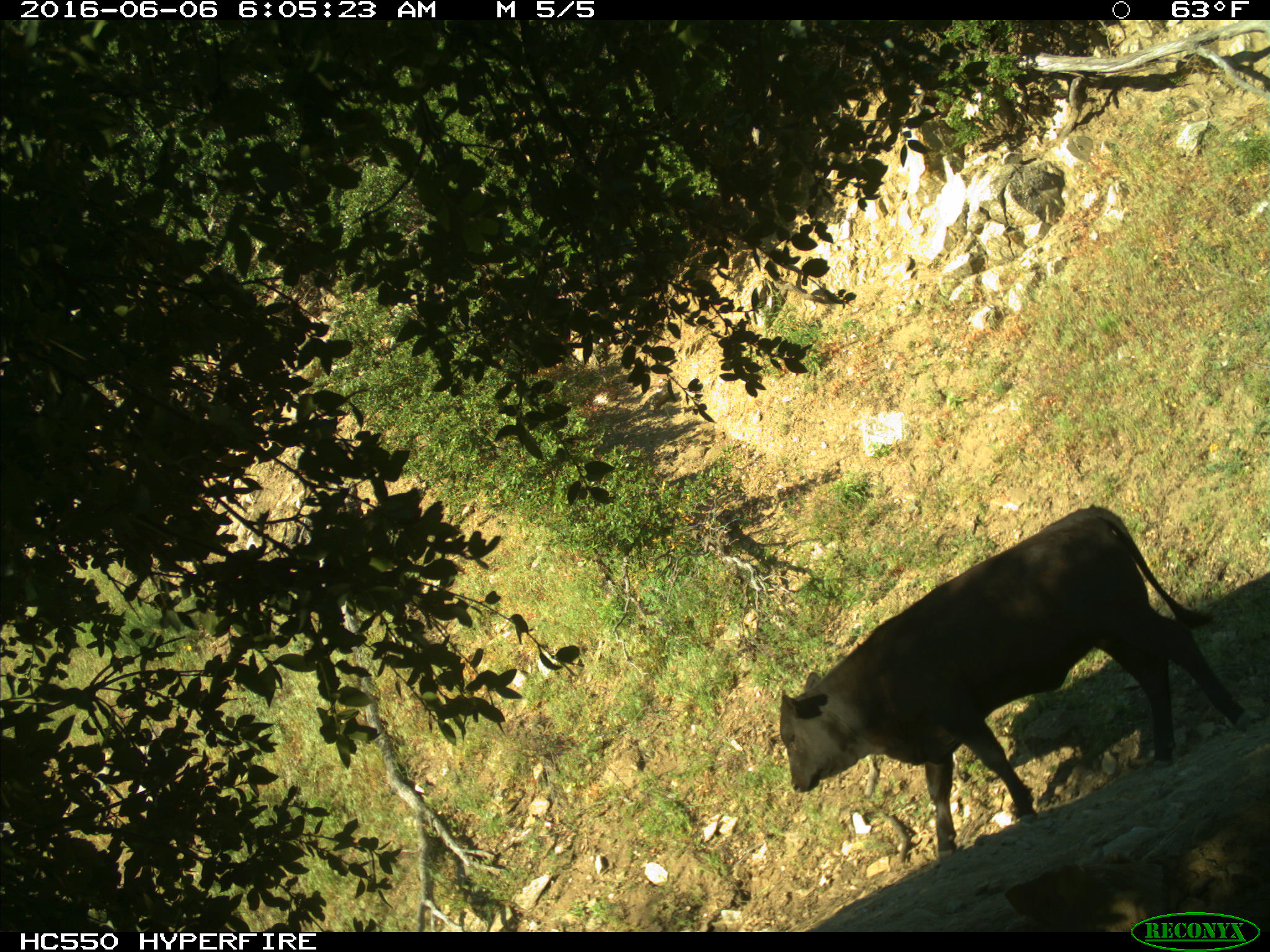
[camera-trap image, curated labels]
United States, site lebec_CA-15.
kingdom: Animalia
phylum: Chordata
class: Mammalia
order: Artiodactyla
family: Bovidae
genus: Bos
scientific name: Bos taurus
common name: domestic cow